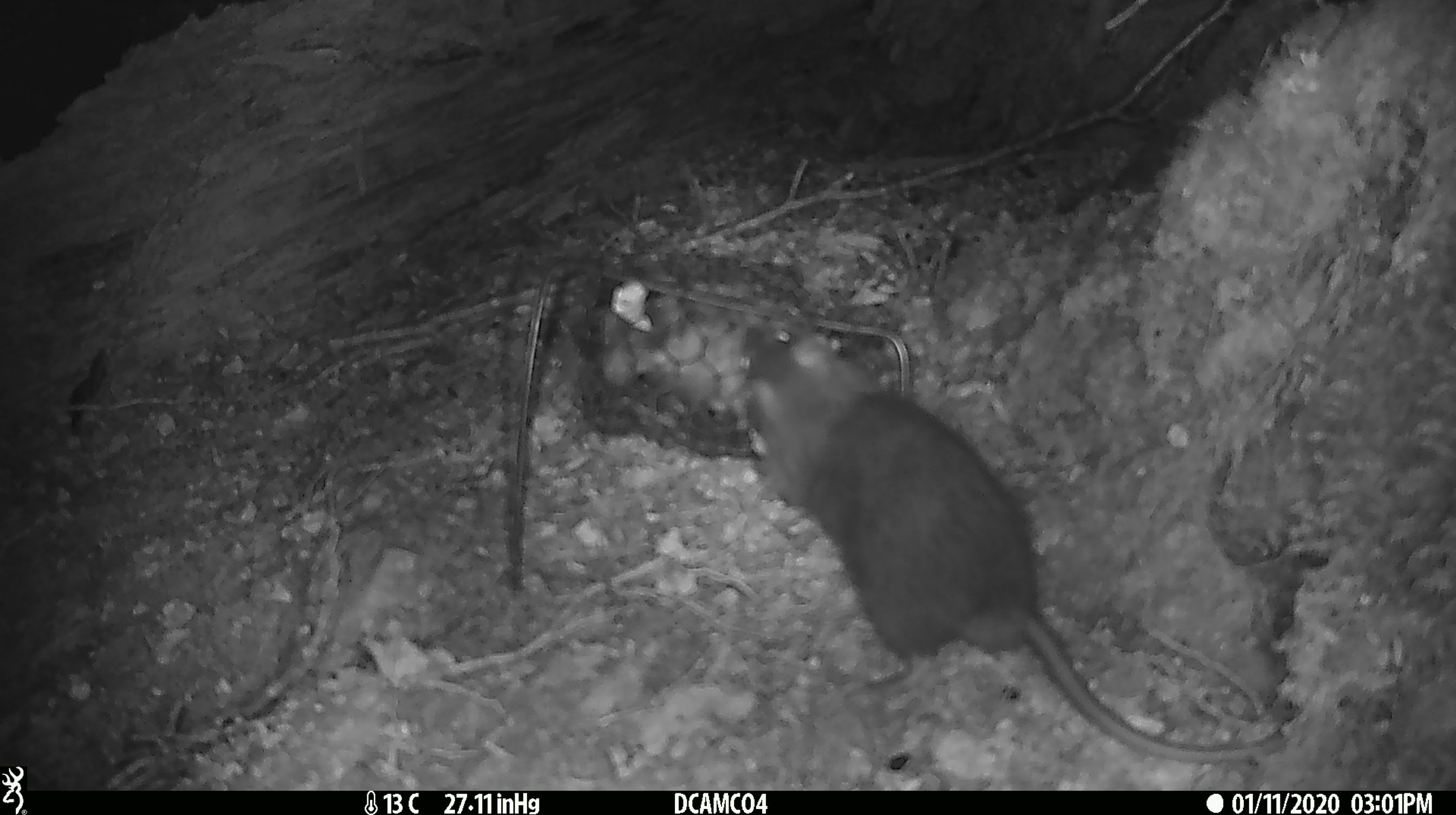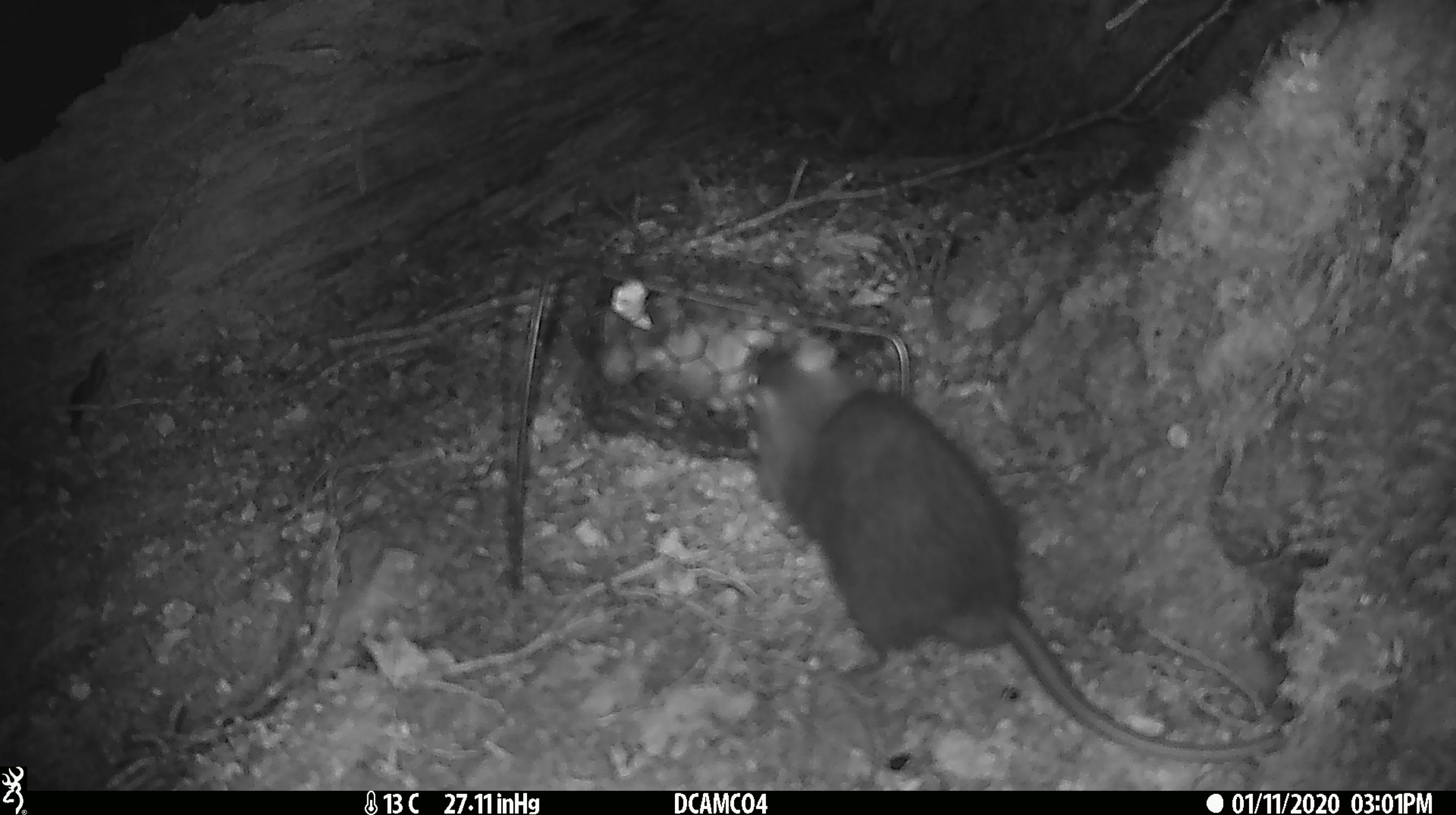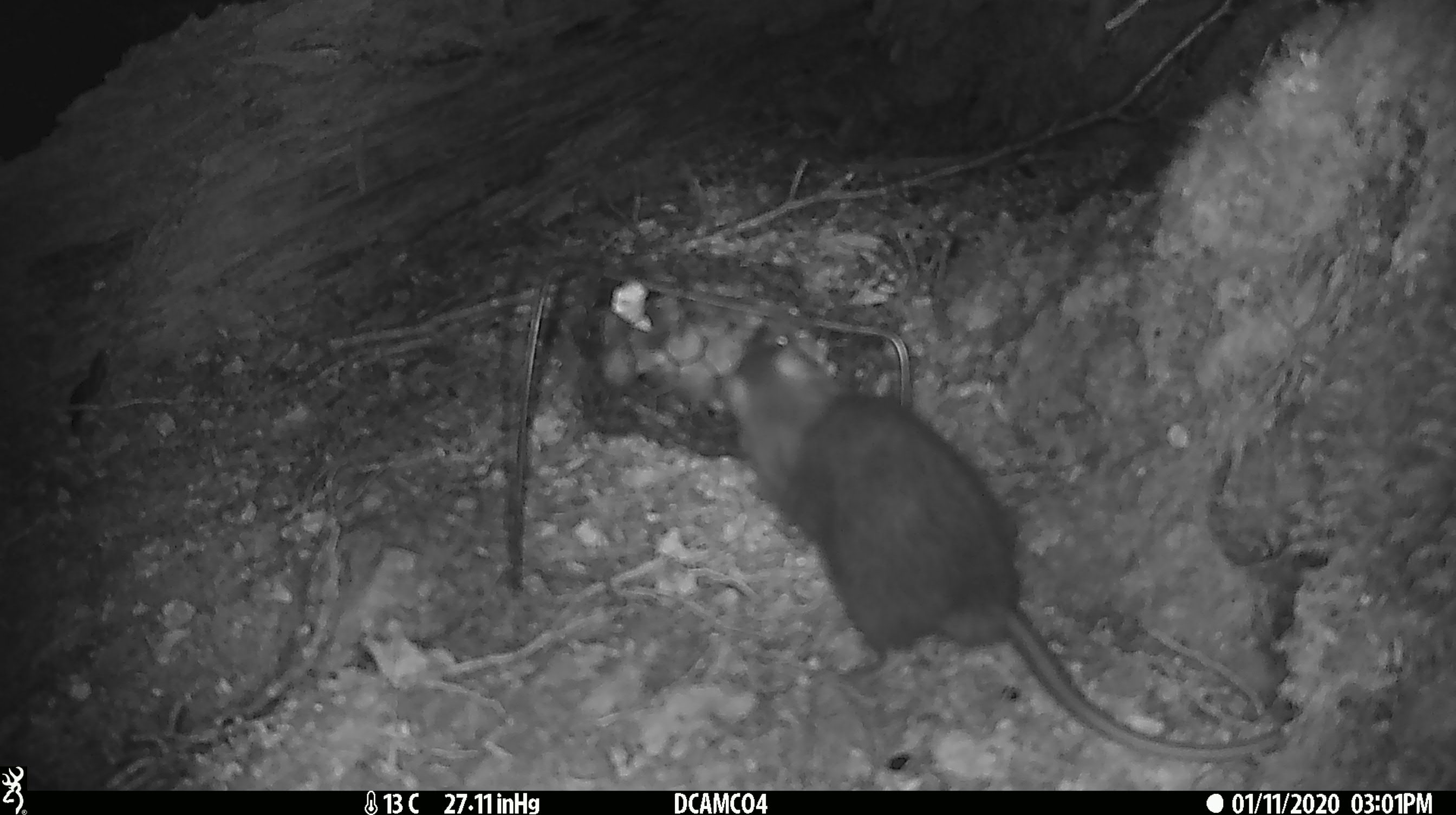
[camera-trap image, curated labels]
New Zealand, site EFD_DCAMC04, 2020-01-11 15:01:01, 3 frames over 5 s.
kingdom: Animalia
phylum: Chordata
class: Mammalia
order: Rodentia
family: Muridae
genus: Rattus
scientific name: Rattus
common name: rat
Rat (Rattus).